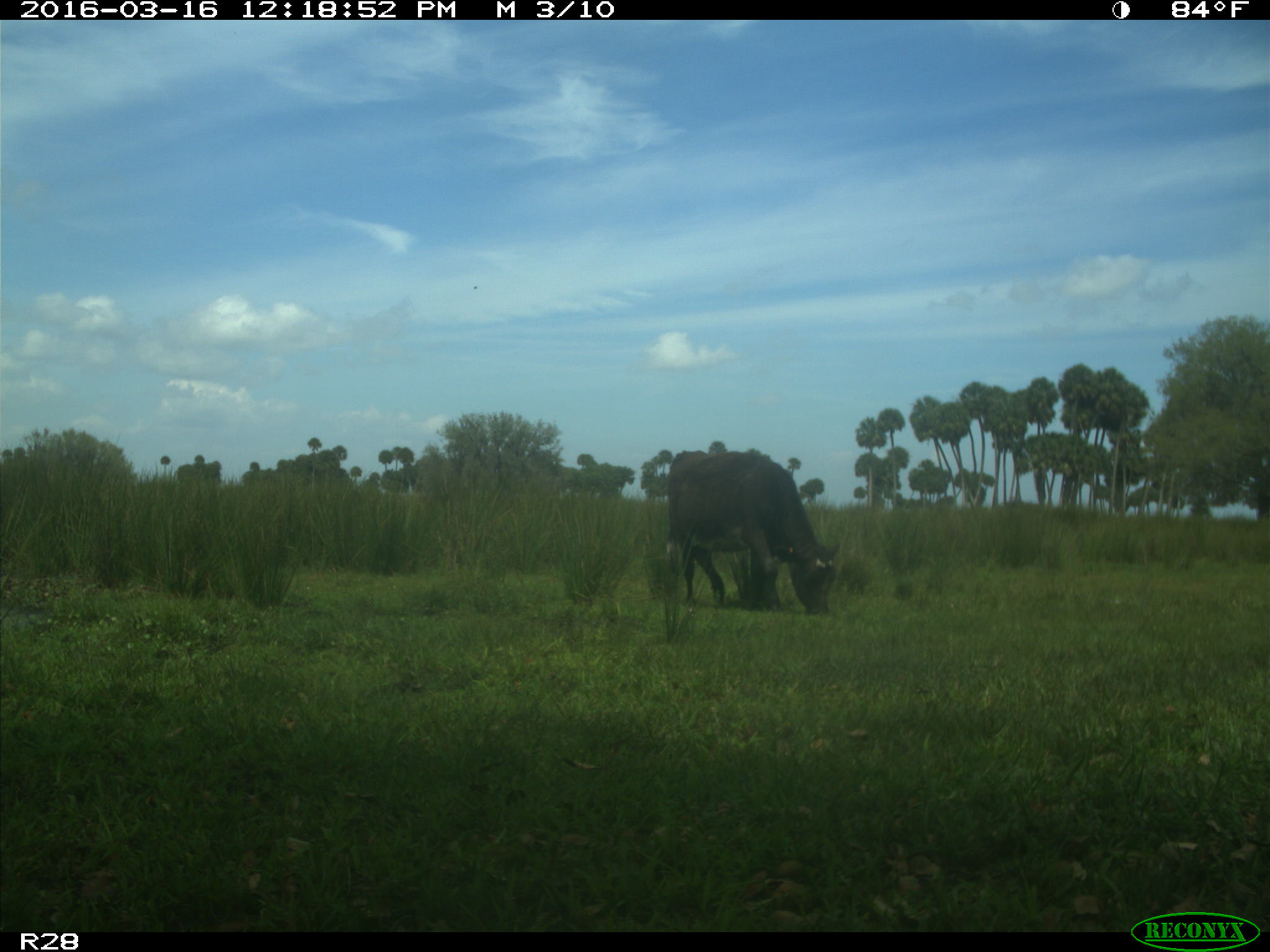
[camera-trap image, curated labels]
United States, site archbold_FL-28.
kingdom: Animalia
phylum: Chordata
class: Mammalia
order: Artiodactyla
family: Bovidae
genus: Bos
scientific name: Bos taurus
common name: domestic cow